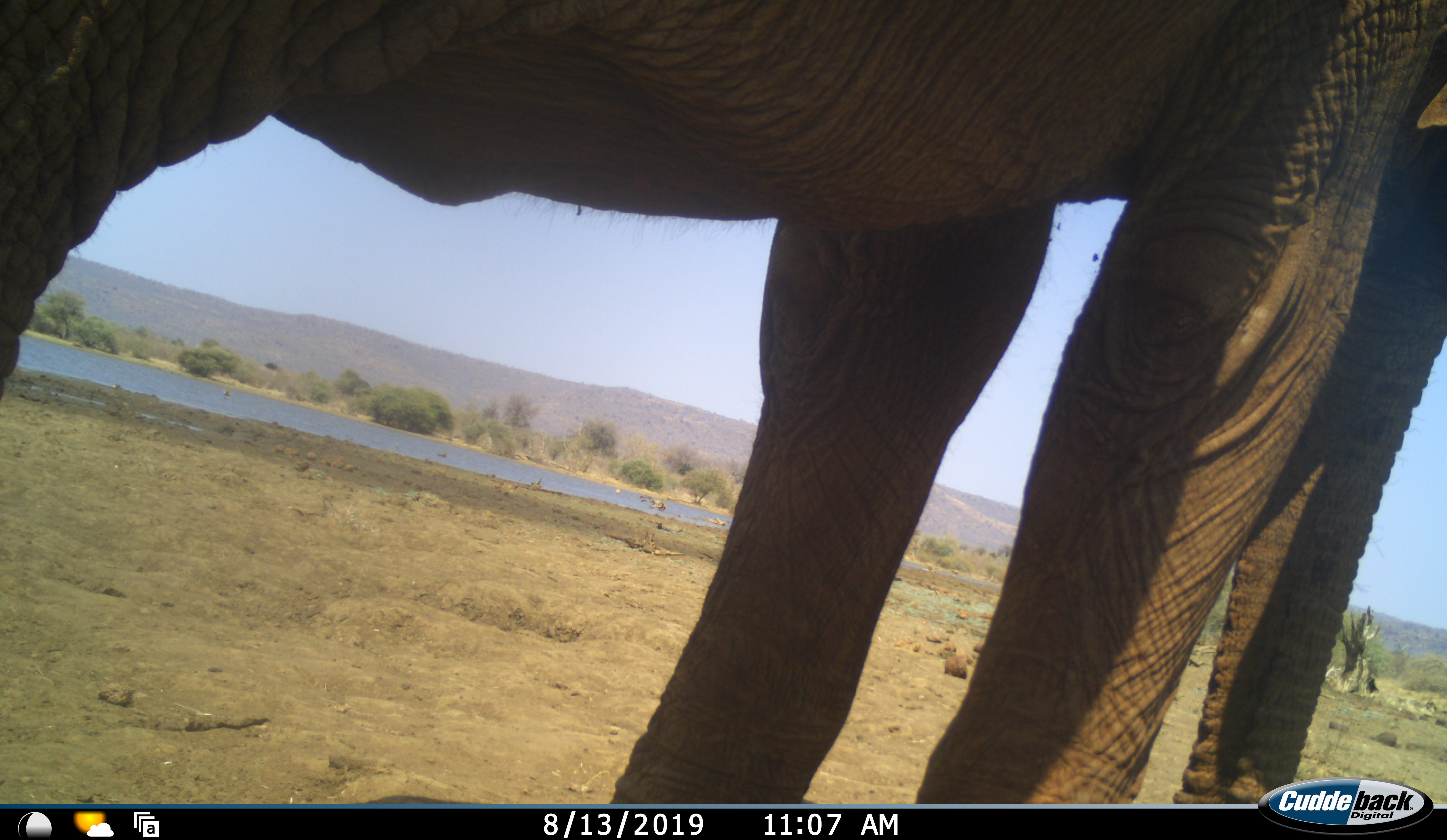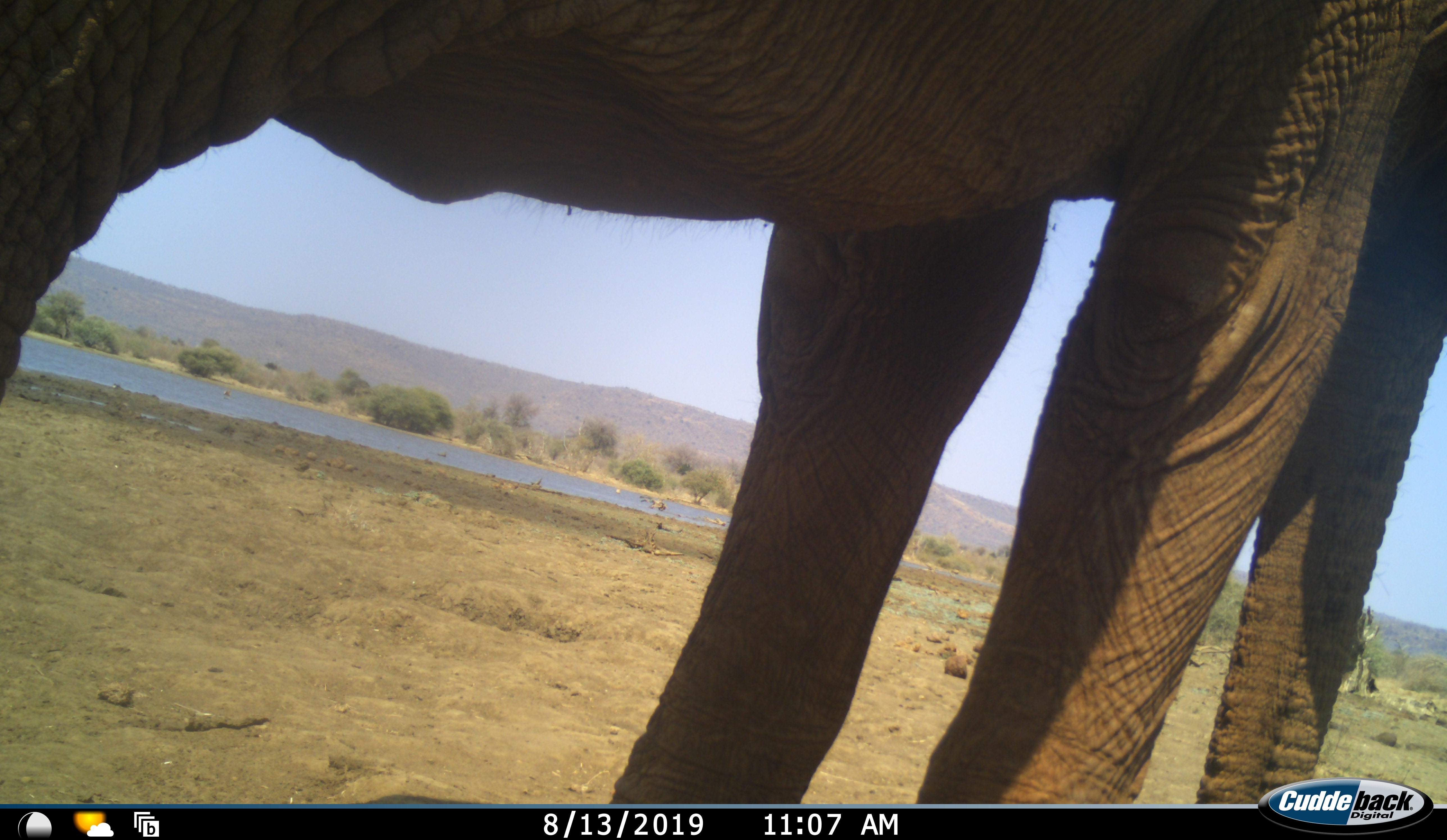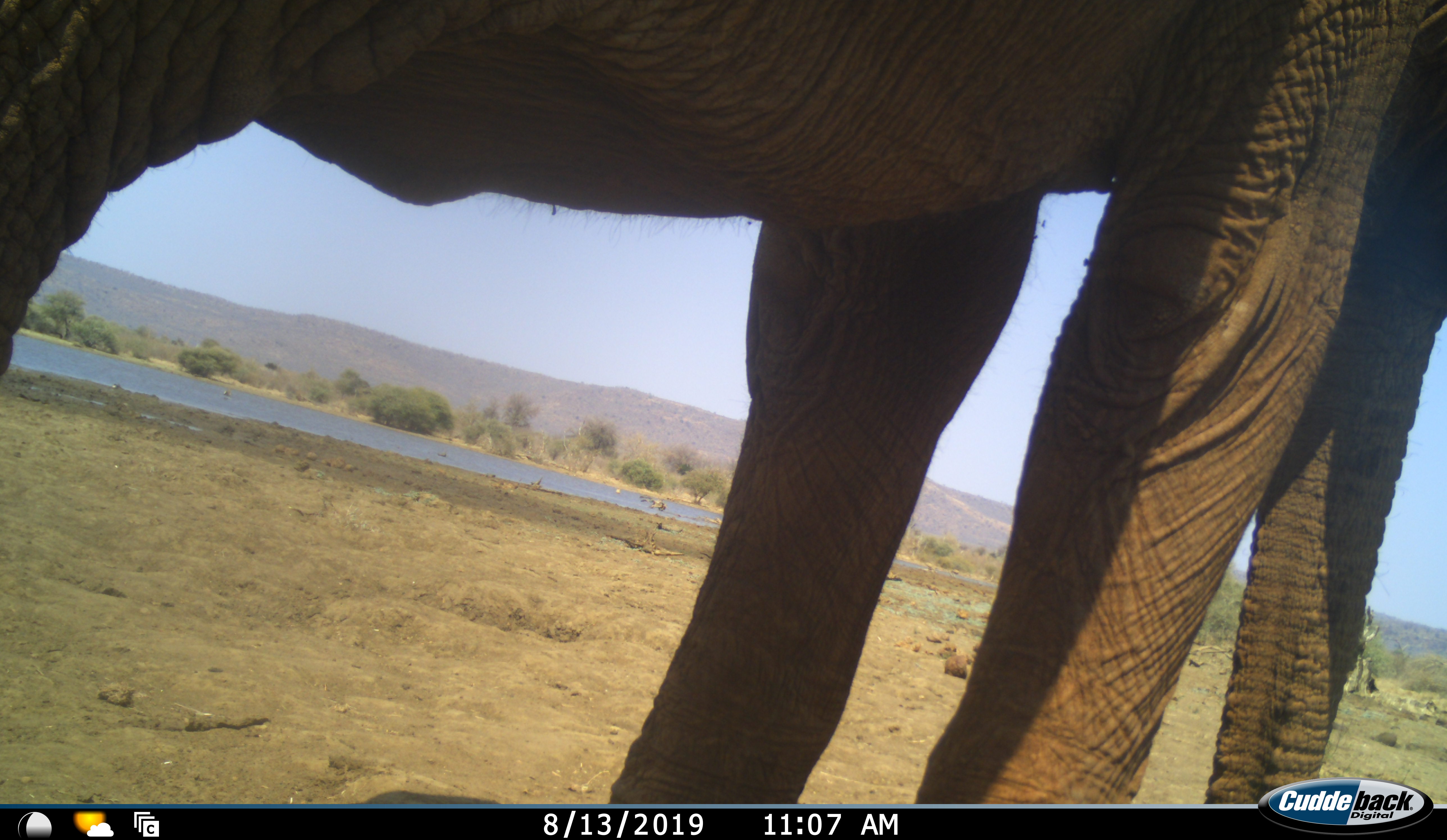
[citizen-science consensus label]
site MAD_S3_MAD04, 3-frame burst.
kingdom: Animalia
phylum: Chordata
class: Mammalia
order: Proboscidea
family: Elephantidae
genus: Loxodonta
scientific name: Loxodonta africana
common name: african bush elephant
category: elephant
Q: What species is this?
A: Elephant (african bush elephant) (Loxodonta africana).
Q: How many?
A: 1.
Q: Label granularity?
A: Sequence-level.